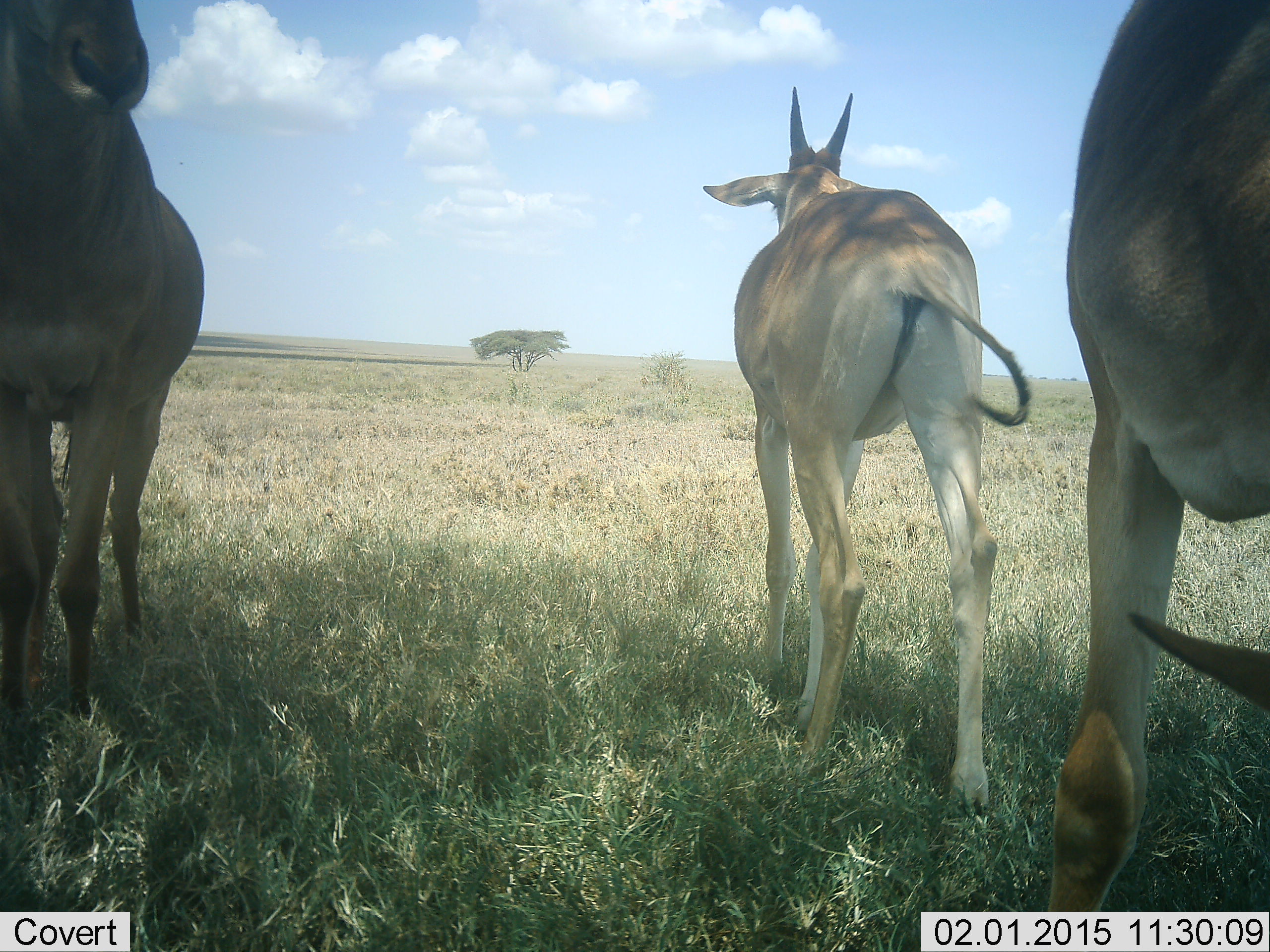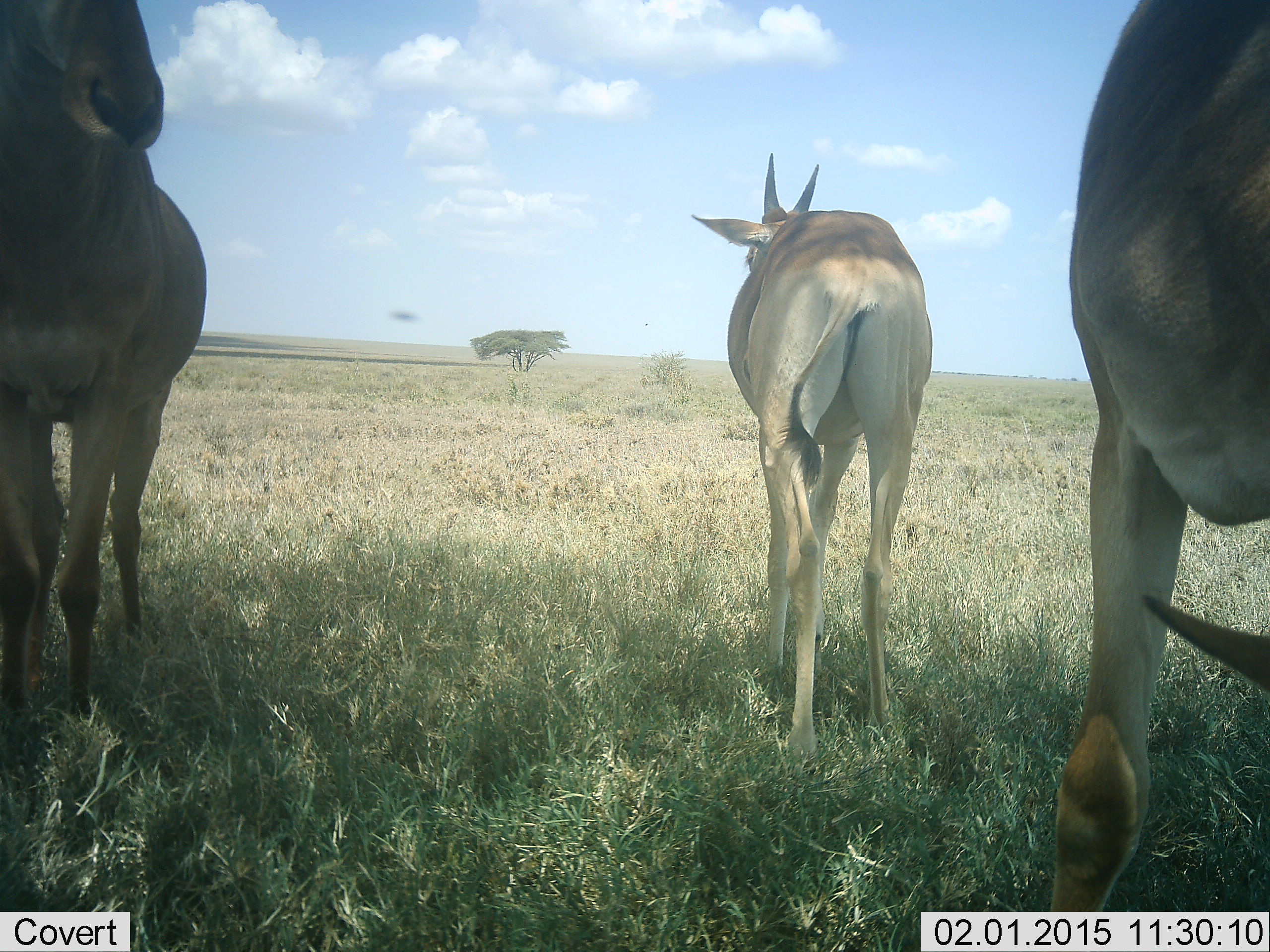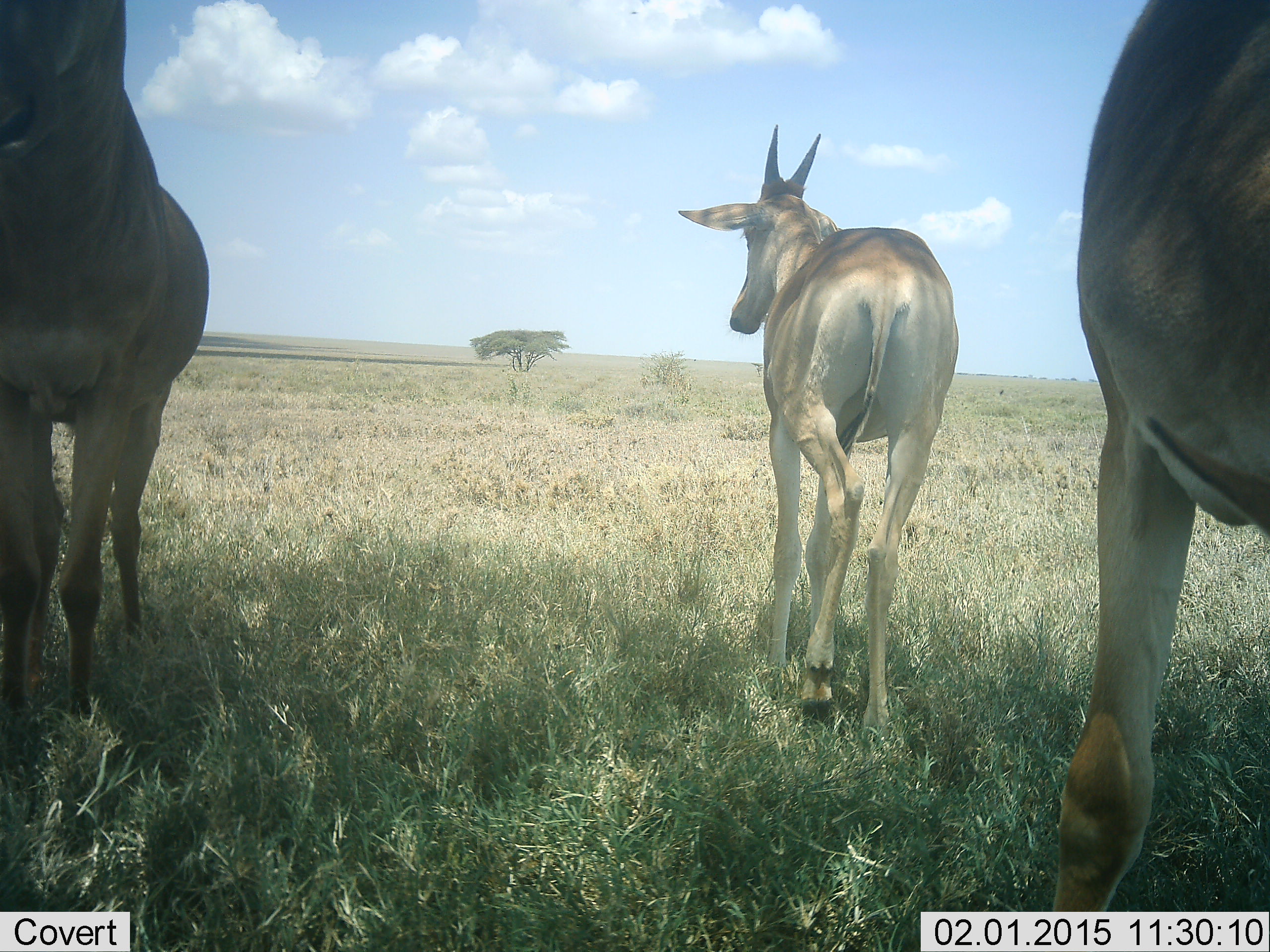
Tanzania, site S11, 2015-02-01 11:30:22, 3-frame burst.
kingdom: Animalia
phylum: Chordata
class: Mammalia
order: Artiodactyla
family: Bovidae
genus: Alcelaphus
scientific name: Alcelaphus buselaphus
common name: hartebeest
Hartebeest (Alcelaphus buselaphus), count 3. Behavior (volunteer vote fractions): standing 100%, resting 0%, moving 40%, interacting 0%. Young present (vote fraction): 40%. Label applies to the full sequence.